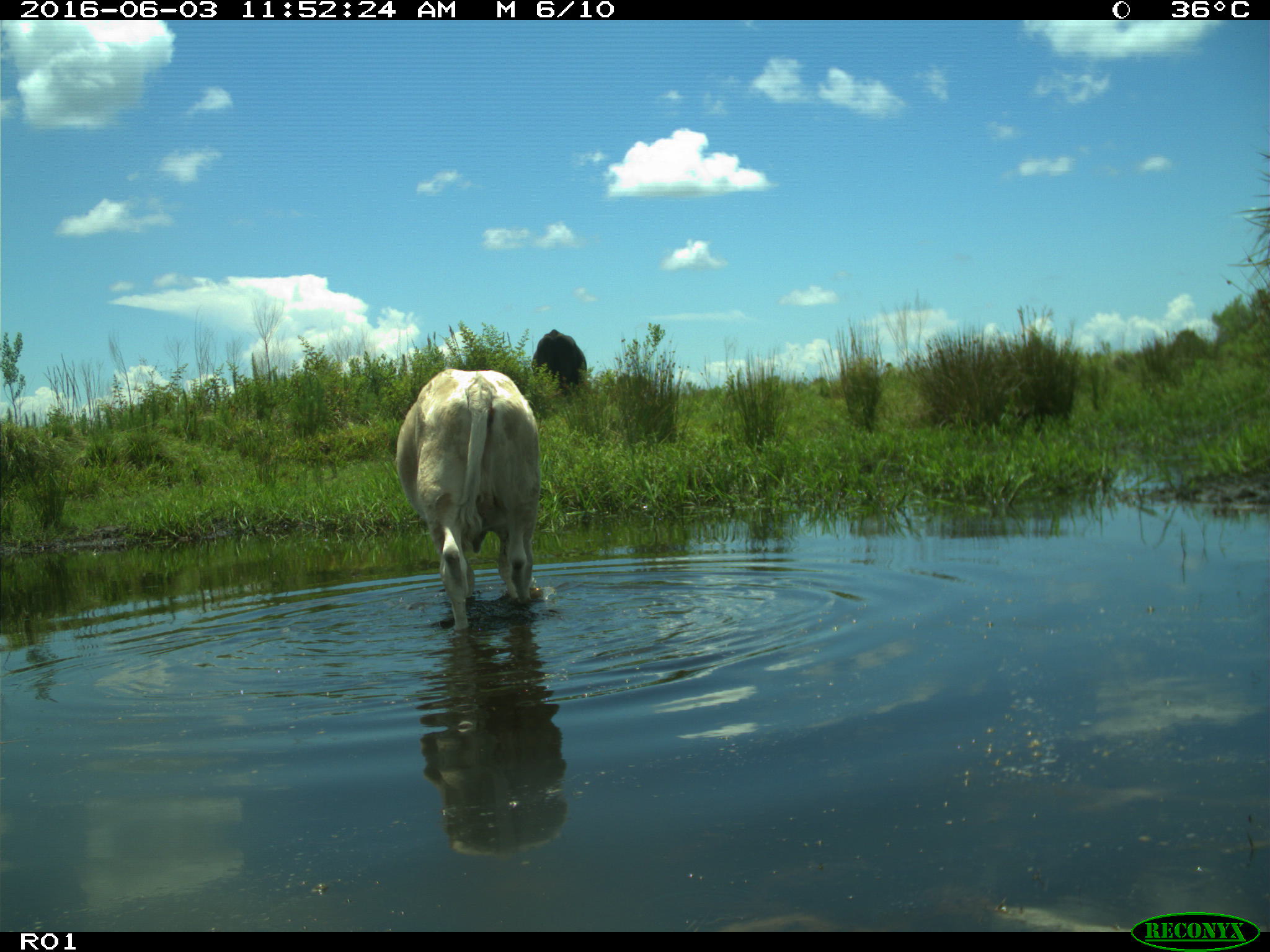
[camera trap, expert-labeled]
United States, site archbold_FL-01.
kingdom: Animalia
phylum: Chordata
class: Mammalia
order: Artiodactyla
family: Bovidae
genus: Bos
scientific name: Bos taurus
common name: domestic cow